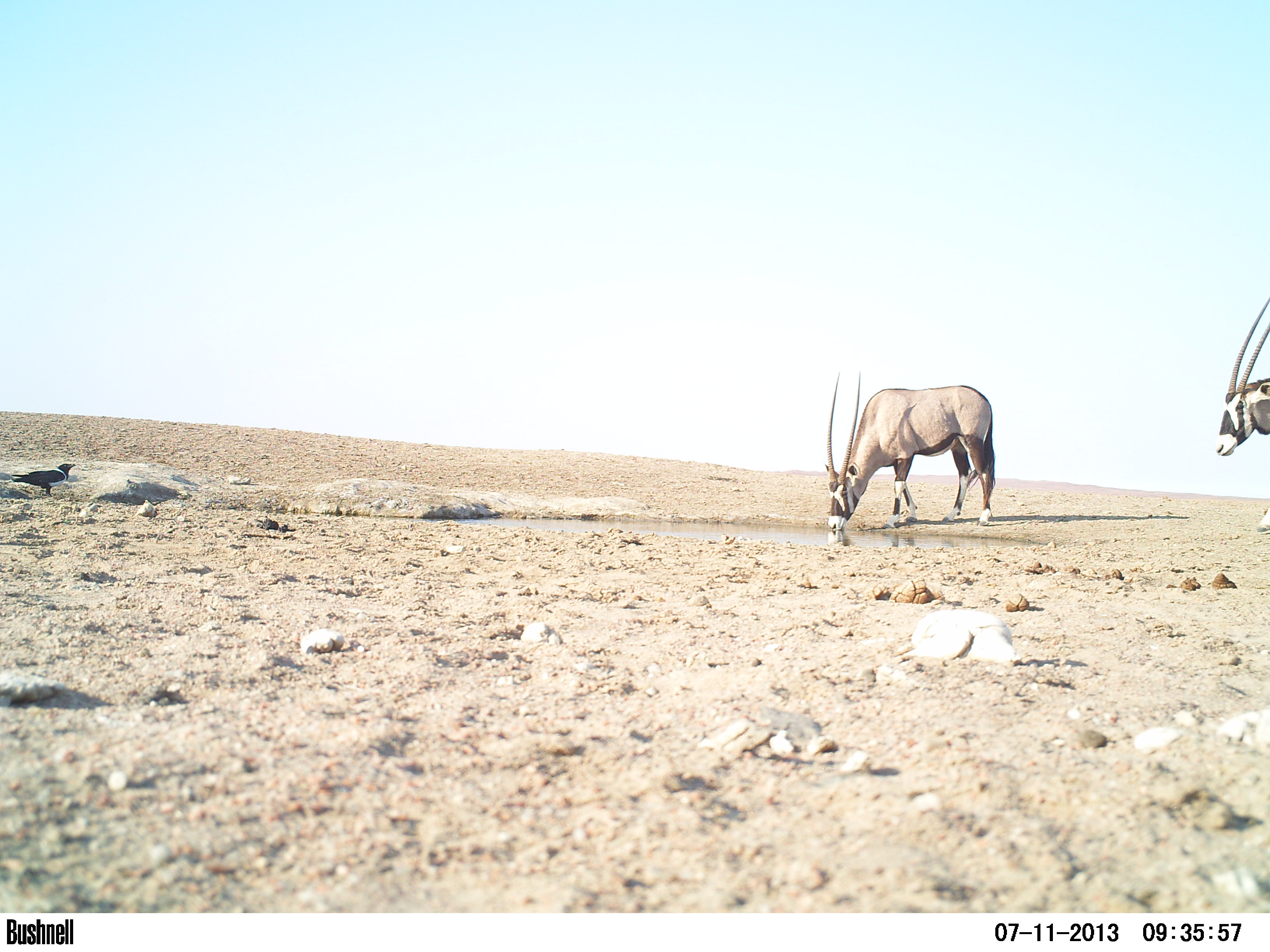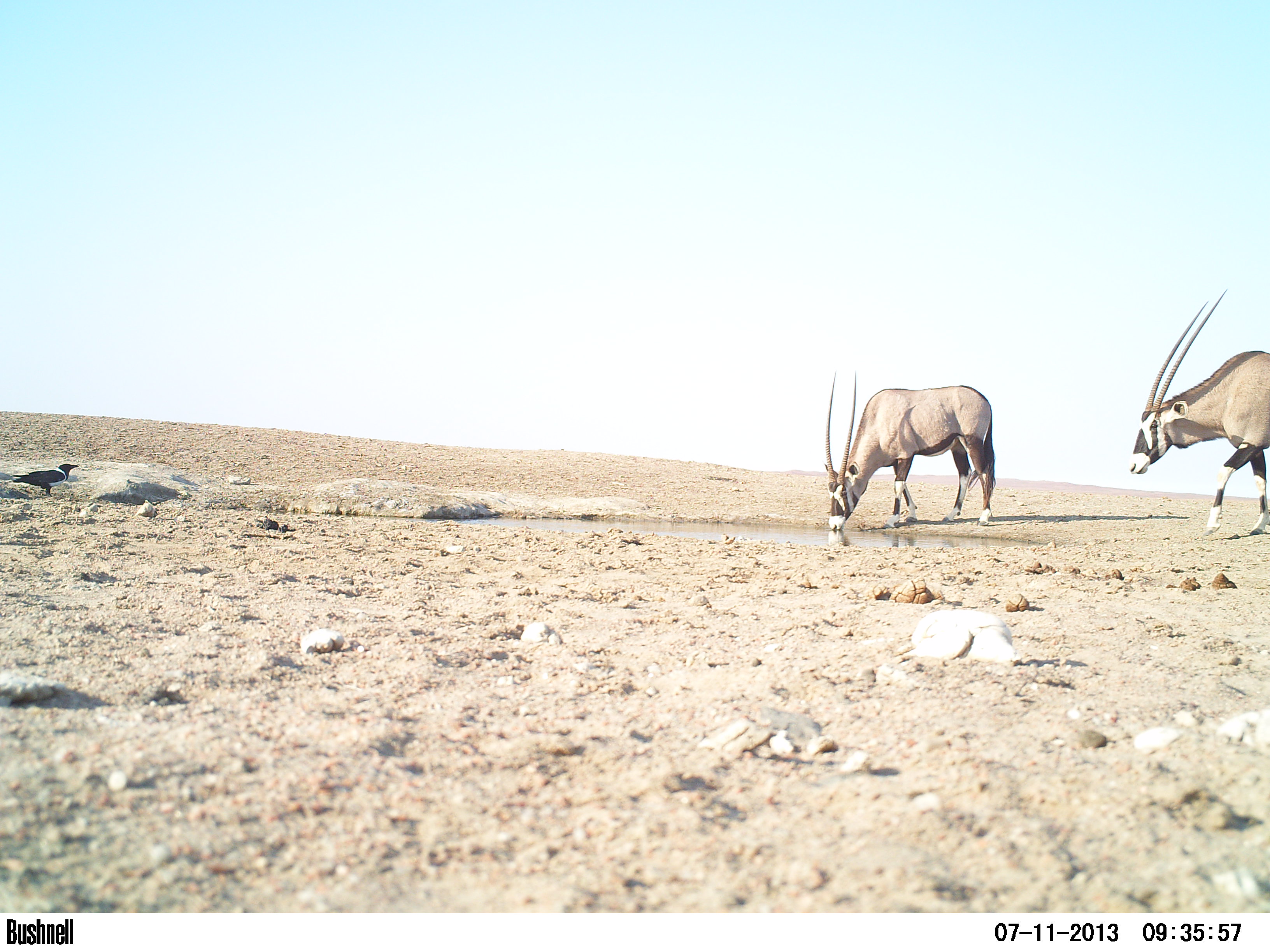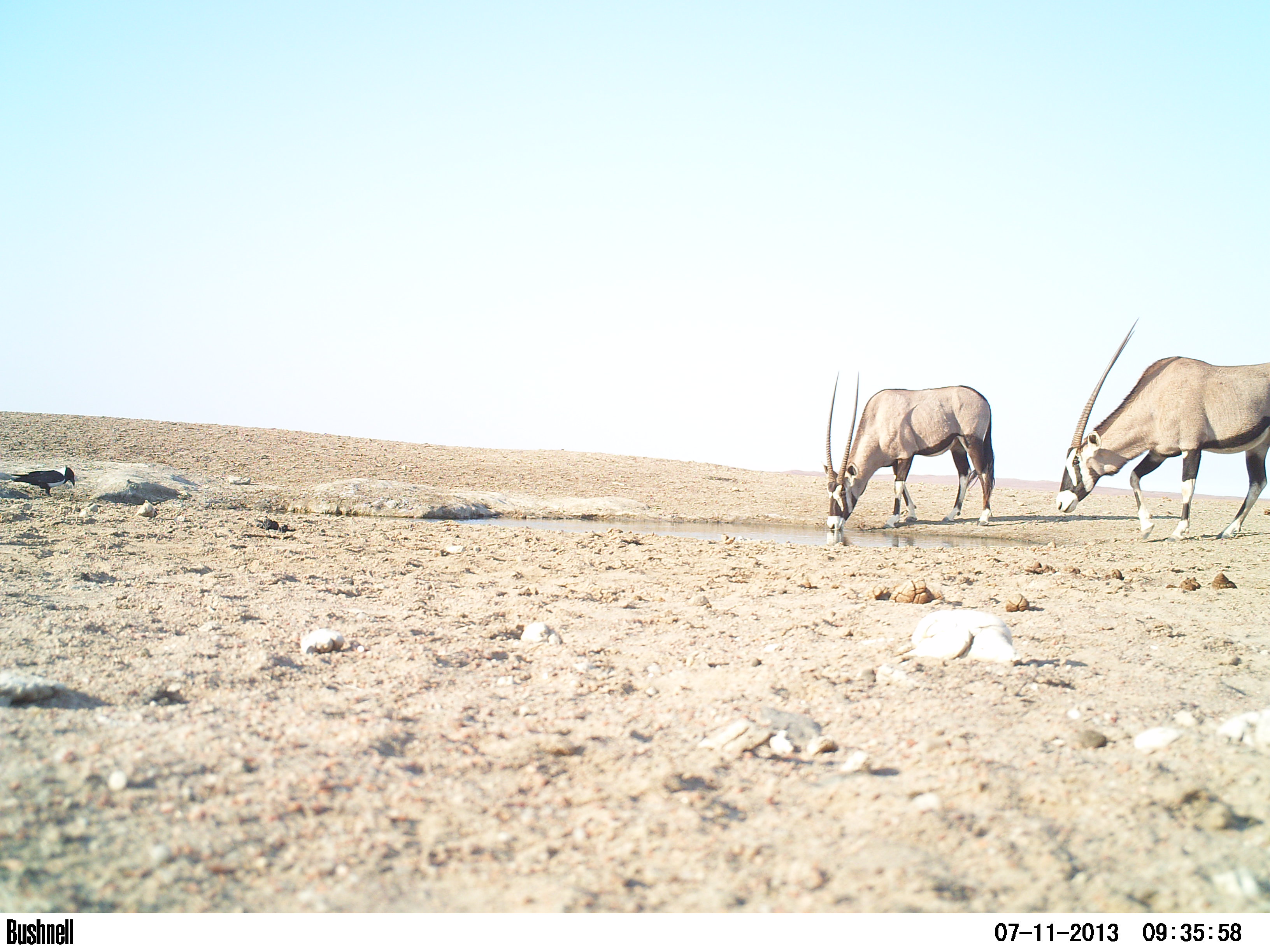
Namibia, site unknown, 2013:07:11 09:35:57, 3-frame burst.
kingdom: Animalia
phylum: Chordata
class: Mammalia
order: Artiodactyla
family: Bovidae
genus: Oryx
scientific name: Oryx gazella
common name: gemsbok